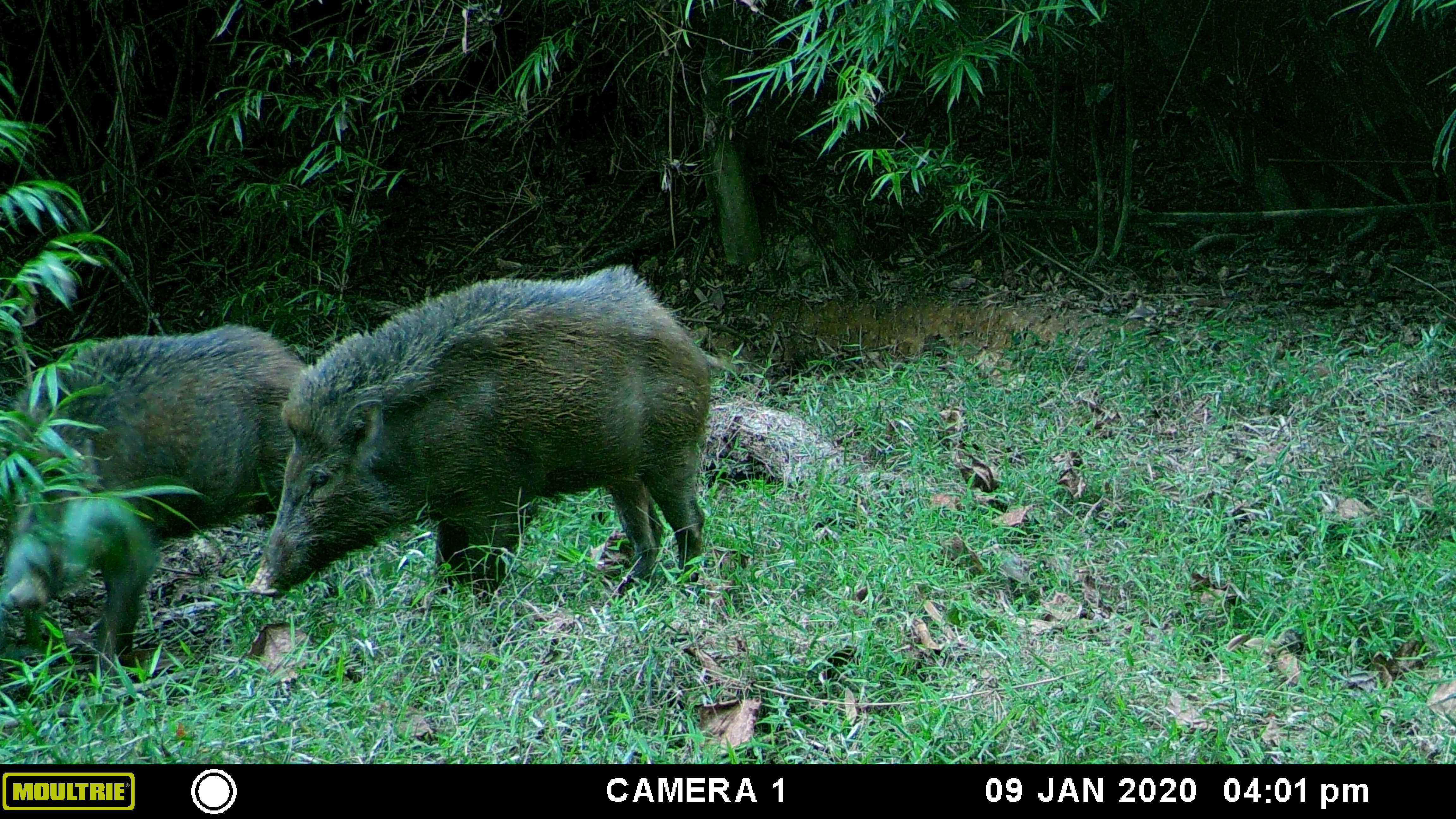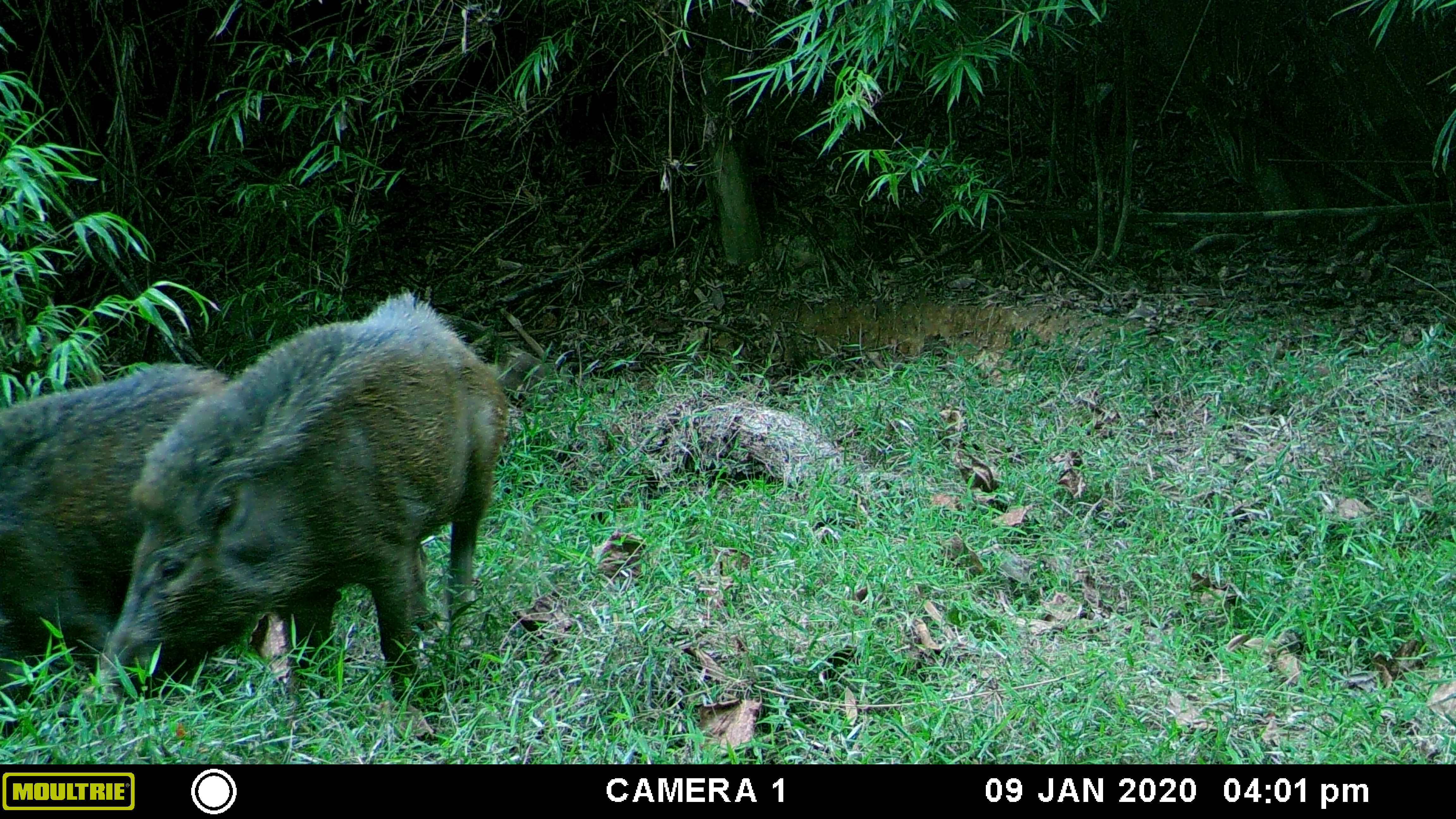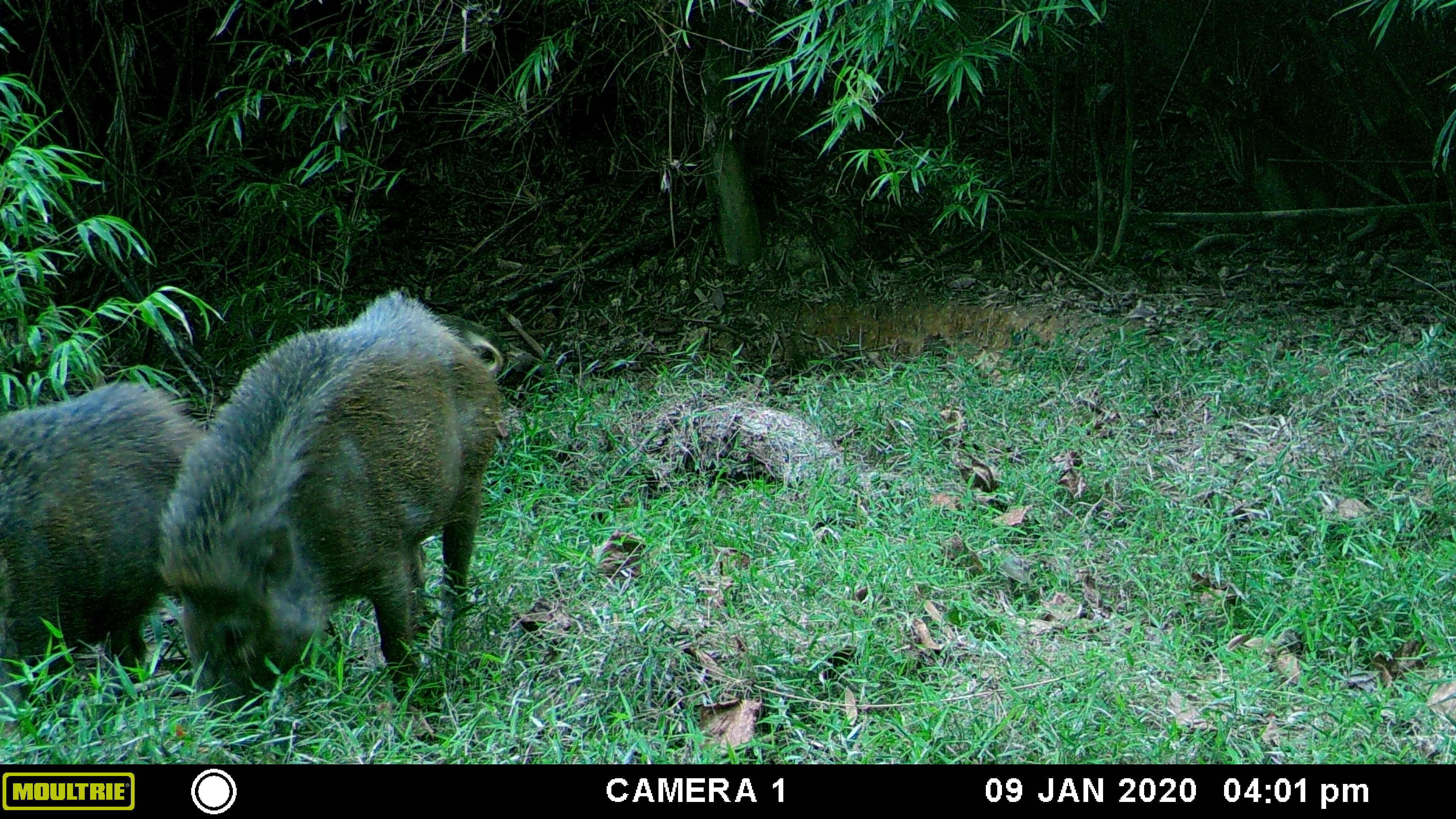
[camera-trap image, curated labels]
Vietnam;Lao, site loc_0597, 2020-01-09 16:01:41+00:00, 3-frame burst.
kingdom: Animalia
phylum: Chordata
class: Mammalia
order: Artiodactyla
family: Suidae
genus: Sus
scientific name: Sus scrofa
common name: eurasian wild pig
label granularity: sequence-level